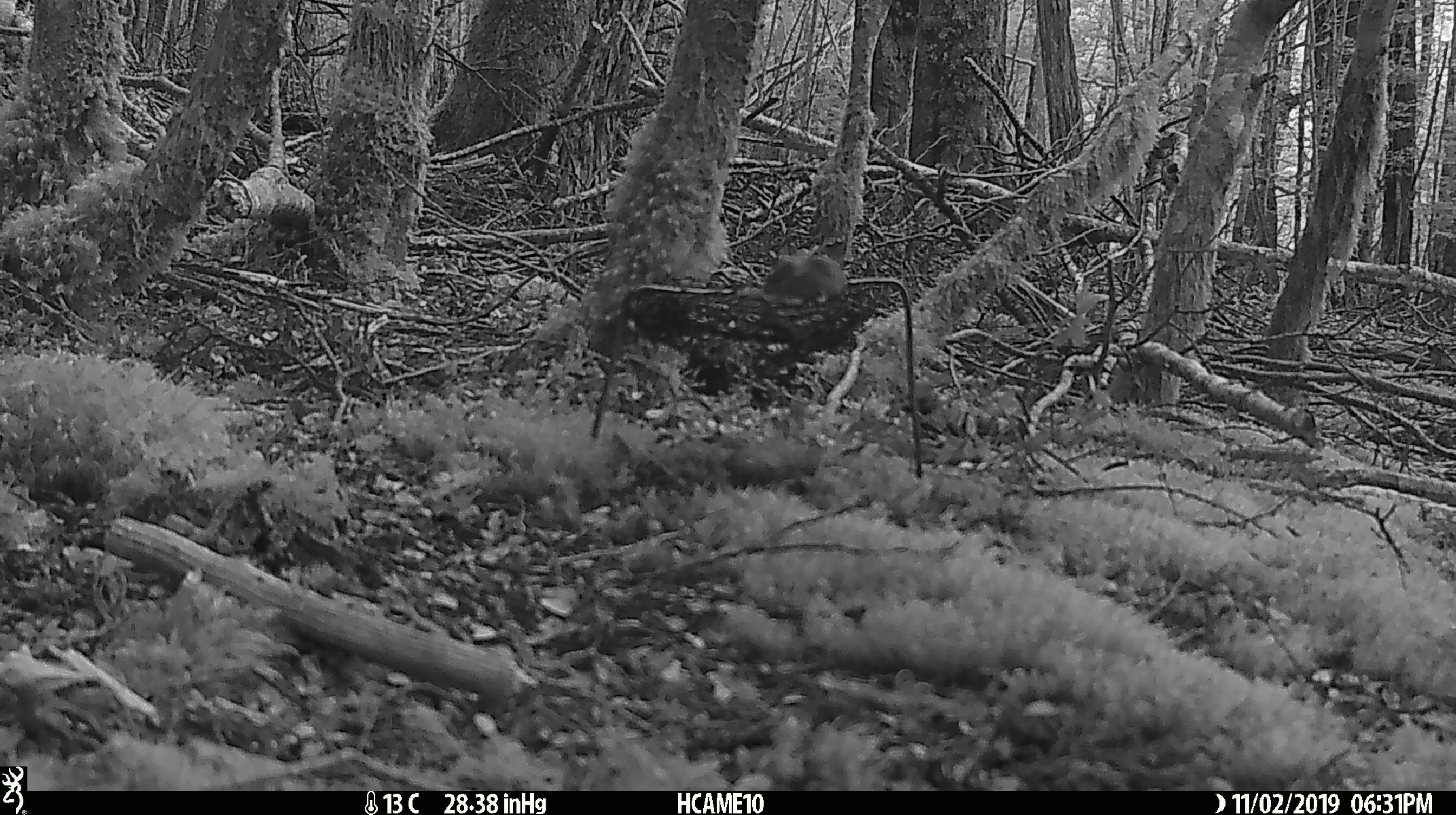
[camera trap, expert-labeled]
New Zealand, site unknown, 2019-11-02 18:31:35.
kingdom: Animalia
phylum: Chordata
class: Mammalia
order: Rodentia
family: Muridae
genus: Mus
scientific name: Mus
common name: mouse